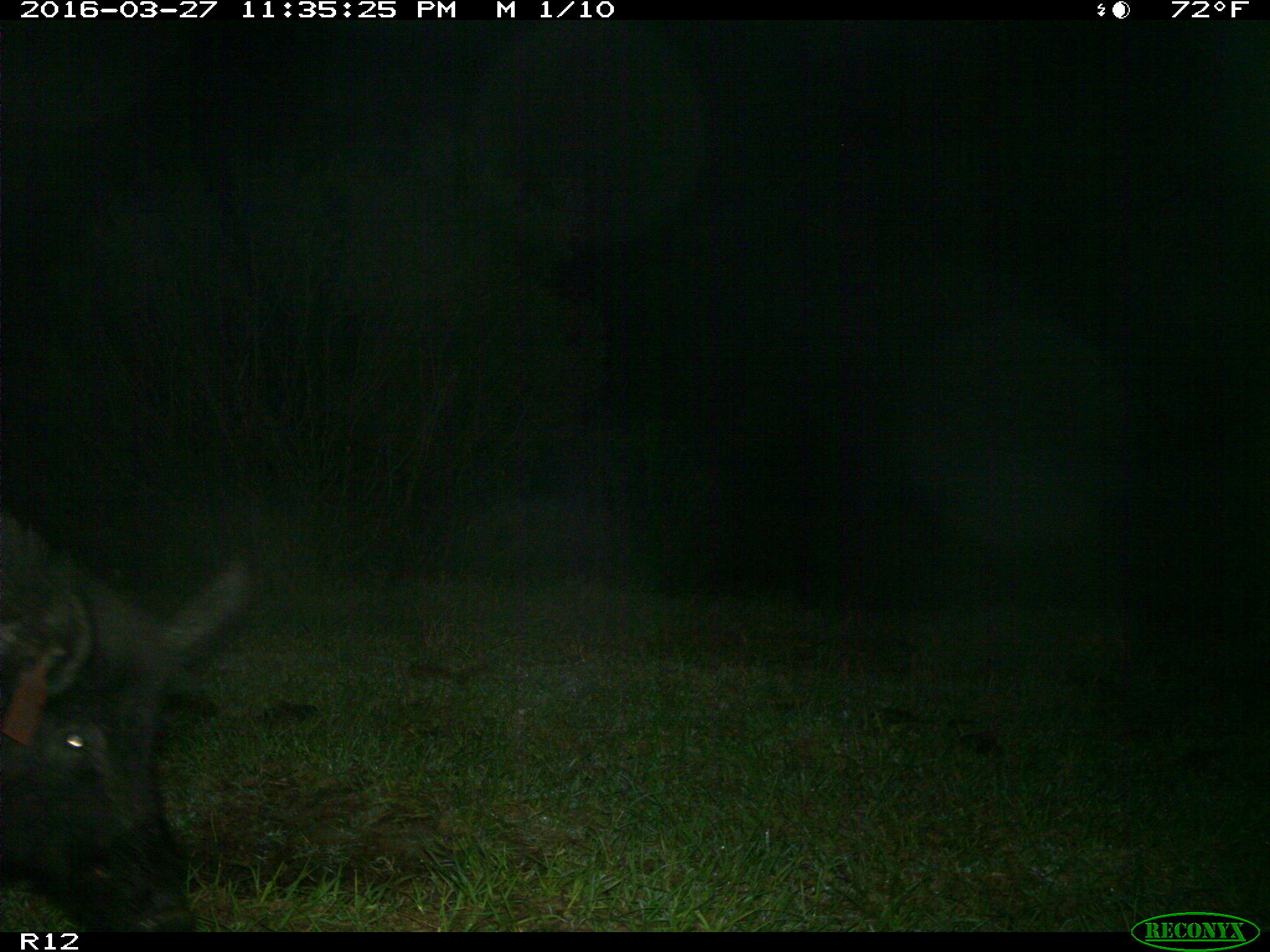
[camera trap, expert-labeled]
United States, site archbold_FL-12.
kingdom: Animalia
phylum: Chordata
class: Mammalia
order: Artiodactyla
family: Suidae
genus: Sus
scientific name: Sus scrofa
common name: wild boar